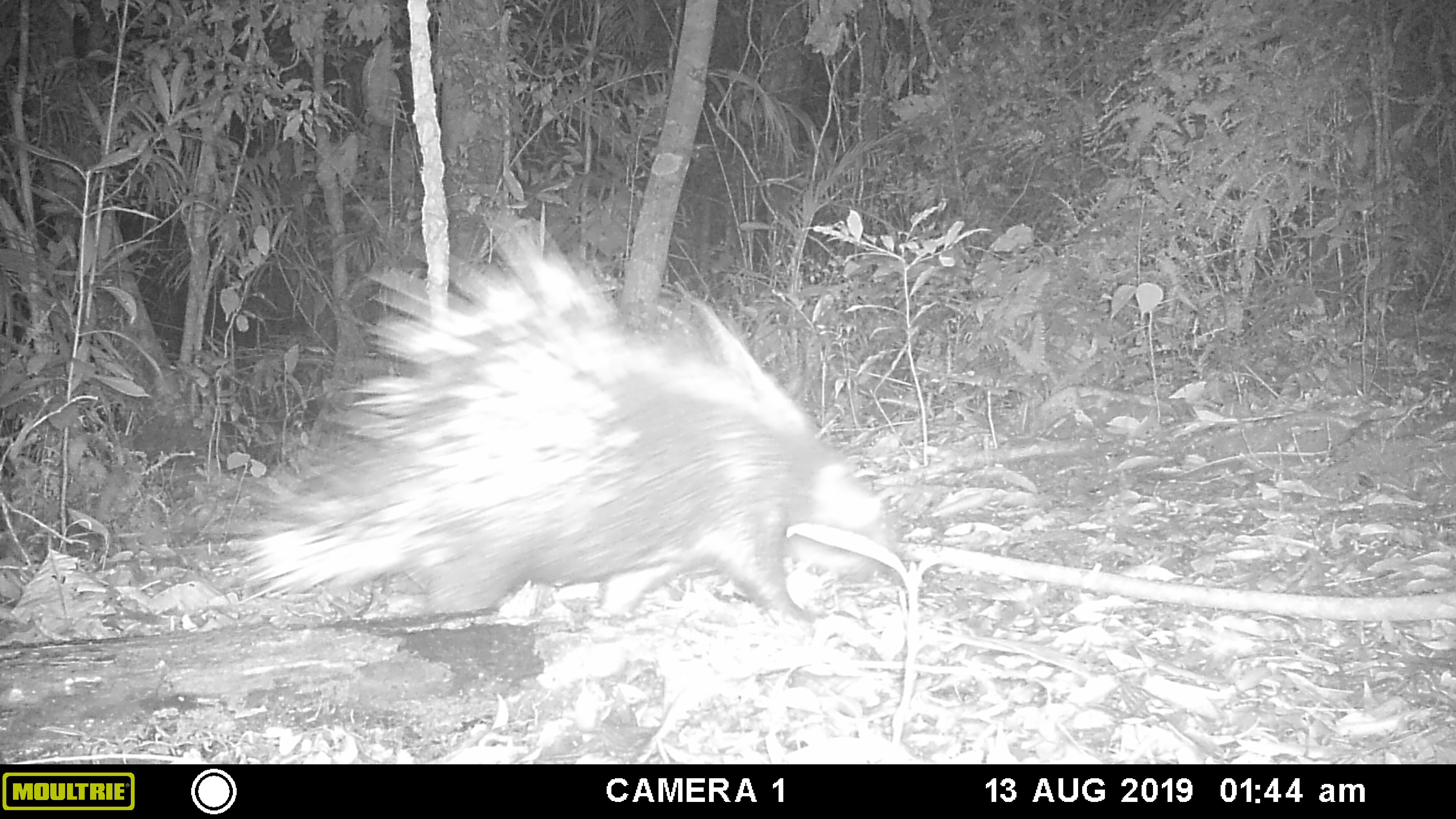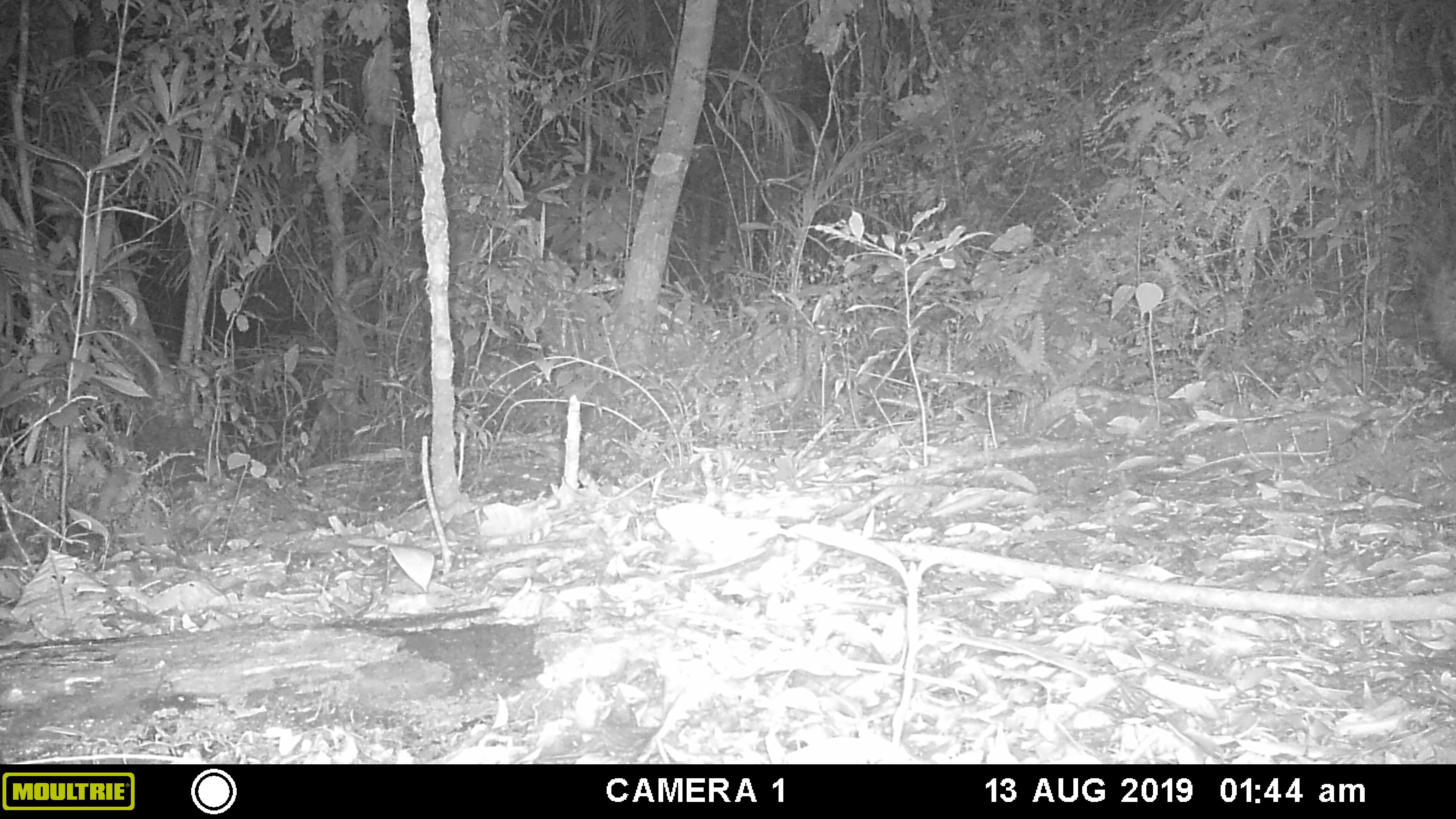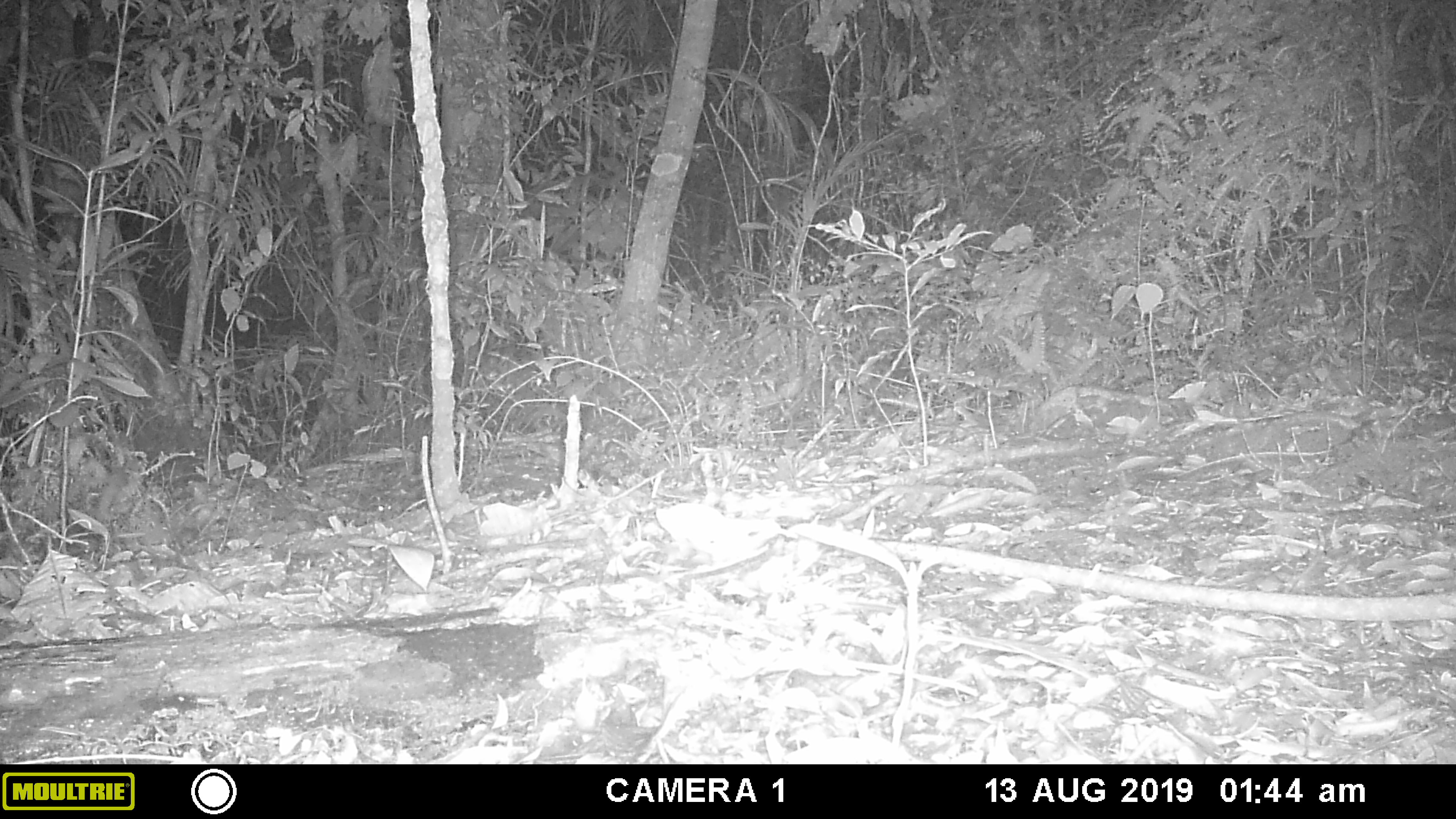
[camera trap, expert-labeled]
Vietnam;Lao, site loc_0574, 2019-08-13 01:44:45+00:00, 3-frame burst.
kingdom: Animalia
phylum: Chordata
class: Mammalia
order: Rodentia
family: Hystricidae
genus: Hystrix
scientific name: Hystrix brachyura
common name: malayan porcupine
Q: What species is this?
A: Malayan porcupine (Hystrix brachyura).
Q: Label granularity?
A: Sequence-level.